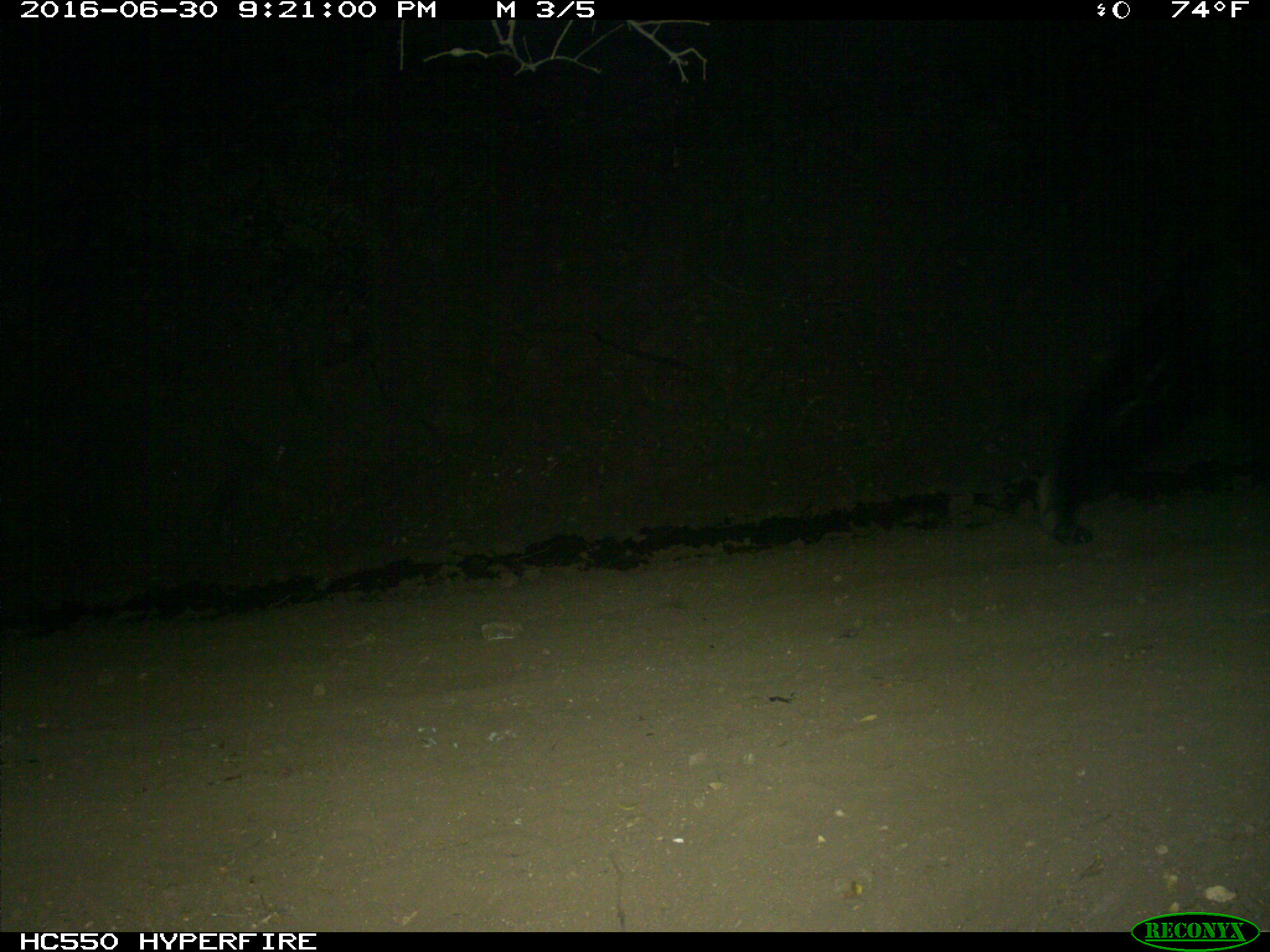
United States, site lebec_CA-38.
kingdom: Animalia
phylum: Chordata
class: Mammalia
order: Carnivora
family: Ursidae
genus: Ursus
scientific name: Ursus americanus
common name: american black bear